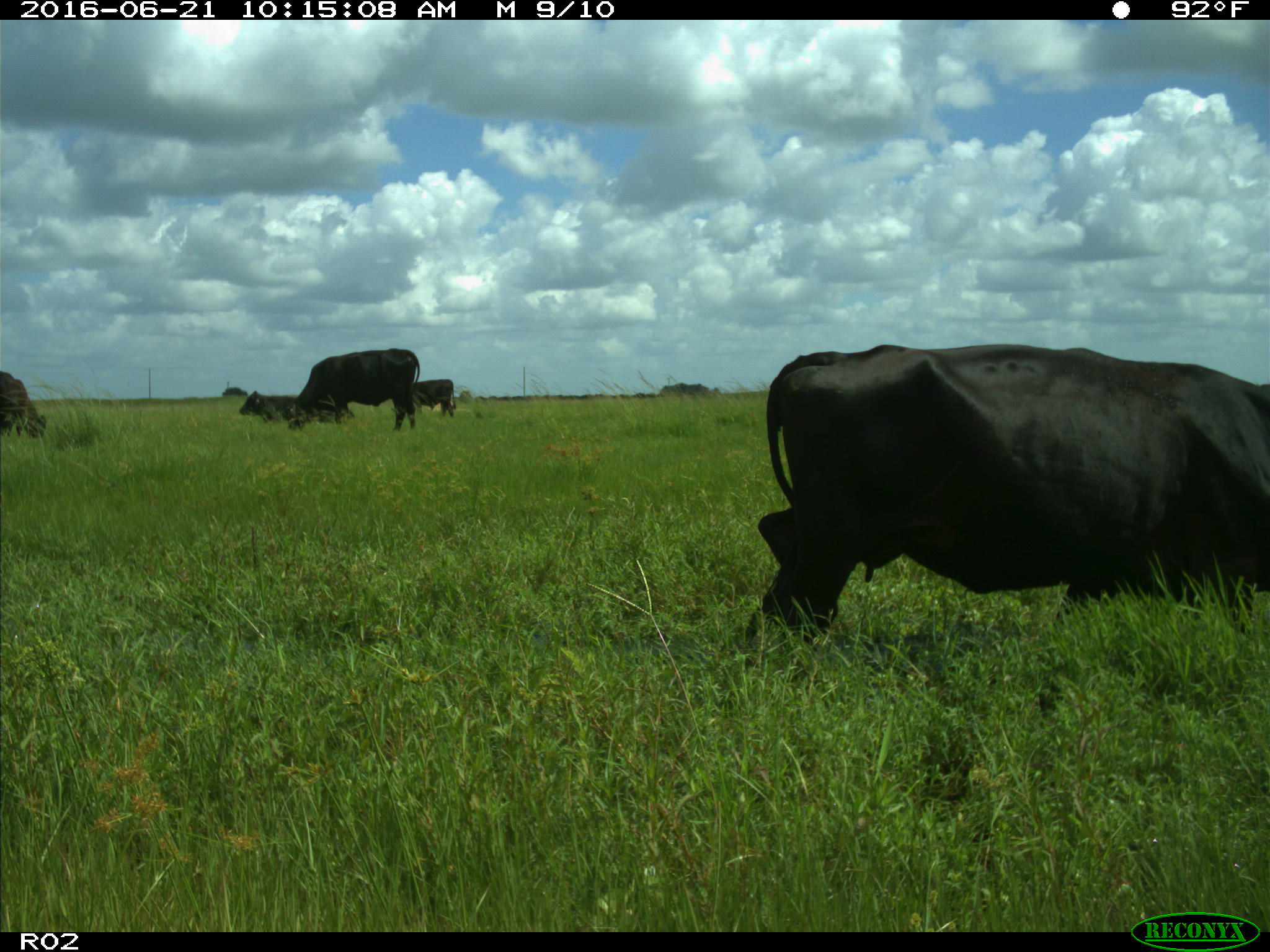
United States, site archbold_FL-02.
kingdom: Animalia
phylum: Chordata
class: Mammalia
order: Artiodactyla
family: Bovidae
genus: Bos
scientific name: Bos taurus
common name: domestic cow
Bos taurus (domestic cow).